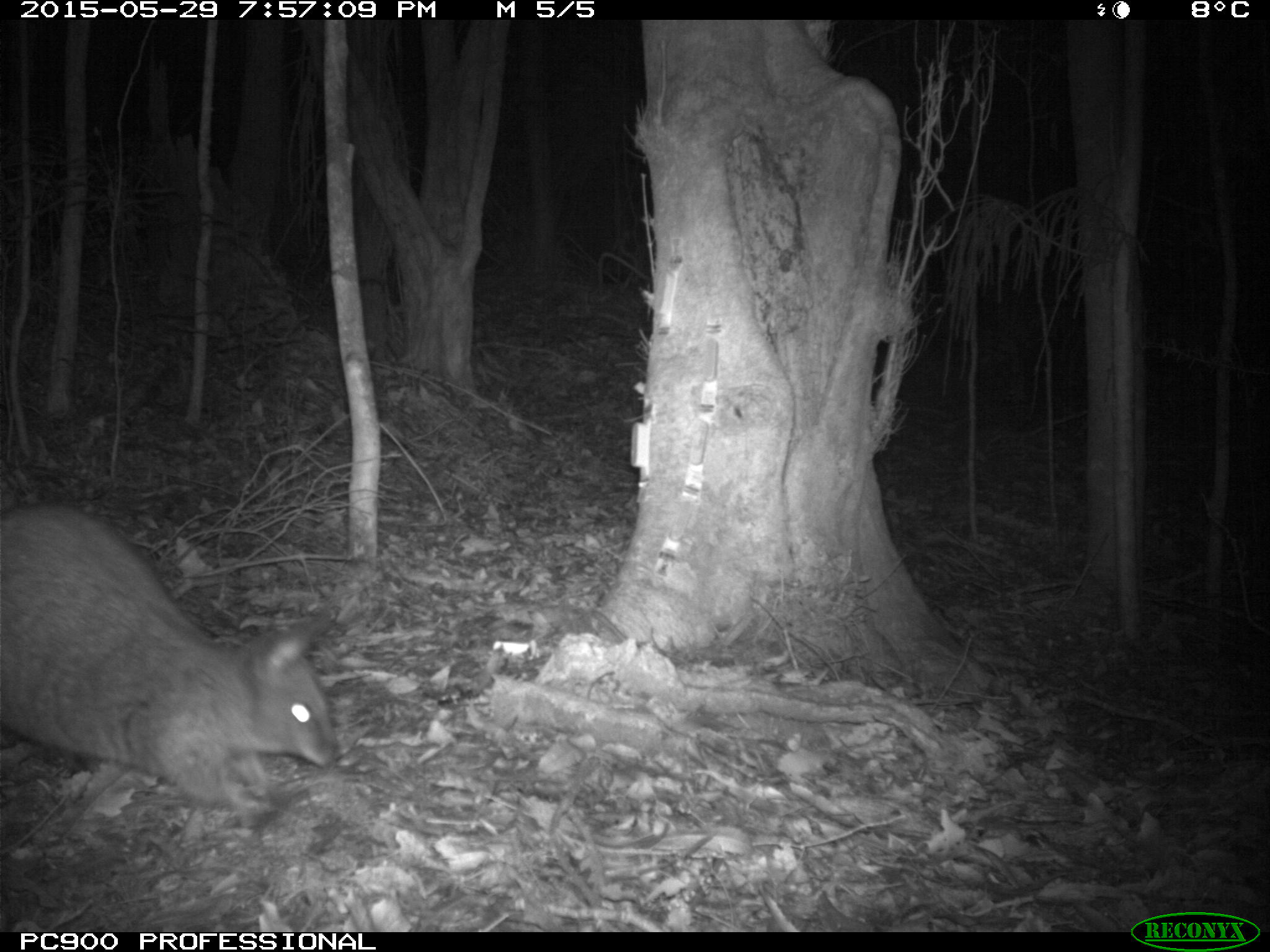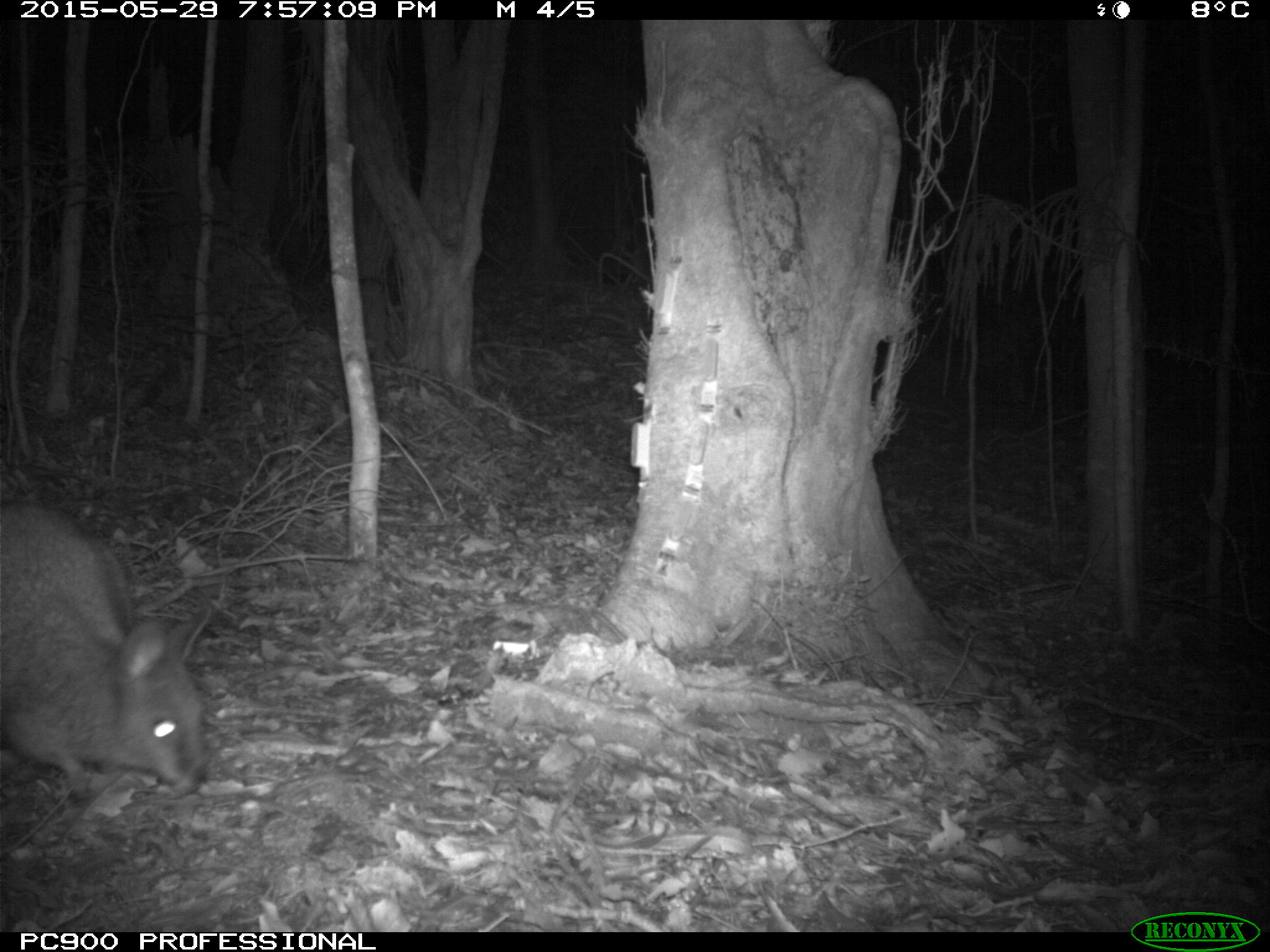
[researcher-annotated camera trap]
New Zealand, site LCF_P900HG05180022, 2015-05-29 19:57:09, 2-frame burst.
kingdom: Animalia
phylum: Chordata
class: Mammalia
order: Diprotodontia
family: Macropodidae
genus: Notamacropus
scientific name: Notamacropus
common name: wallaby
Wallaby (Notamacropus).